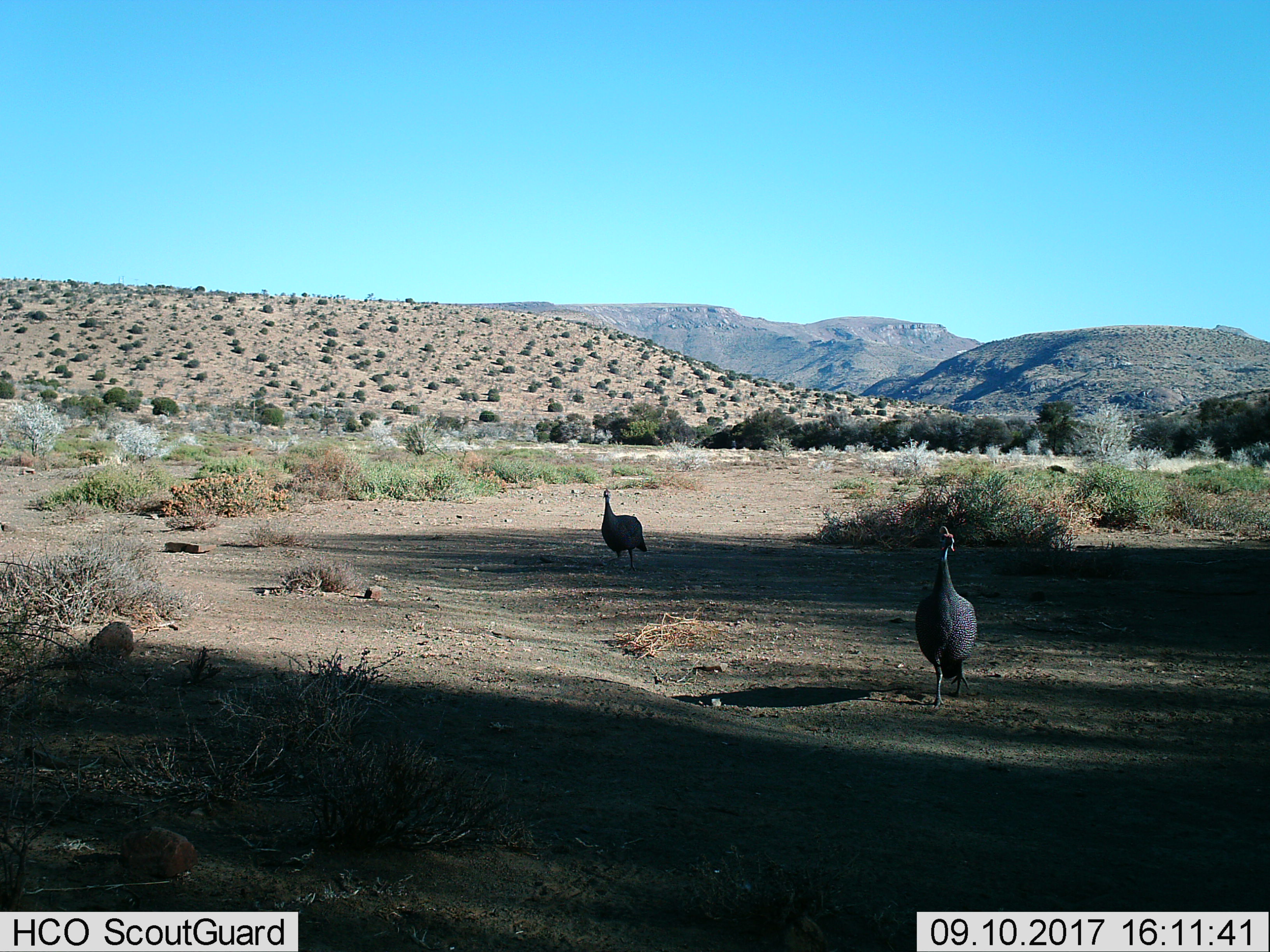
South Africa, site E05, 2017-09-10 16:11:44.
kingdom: Animalia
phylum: Chordata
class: Aves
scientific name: Aves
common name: bird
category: birdother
Birdother (bird) (Aves), count 2. Behavior (volunteer vote fractions): standing 50%, resting 0%, moving 50%, interacting 0%. Young present (vote fraction): 0%. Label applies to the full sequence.